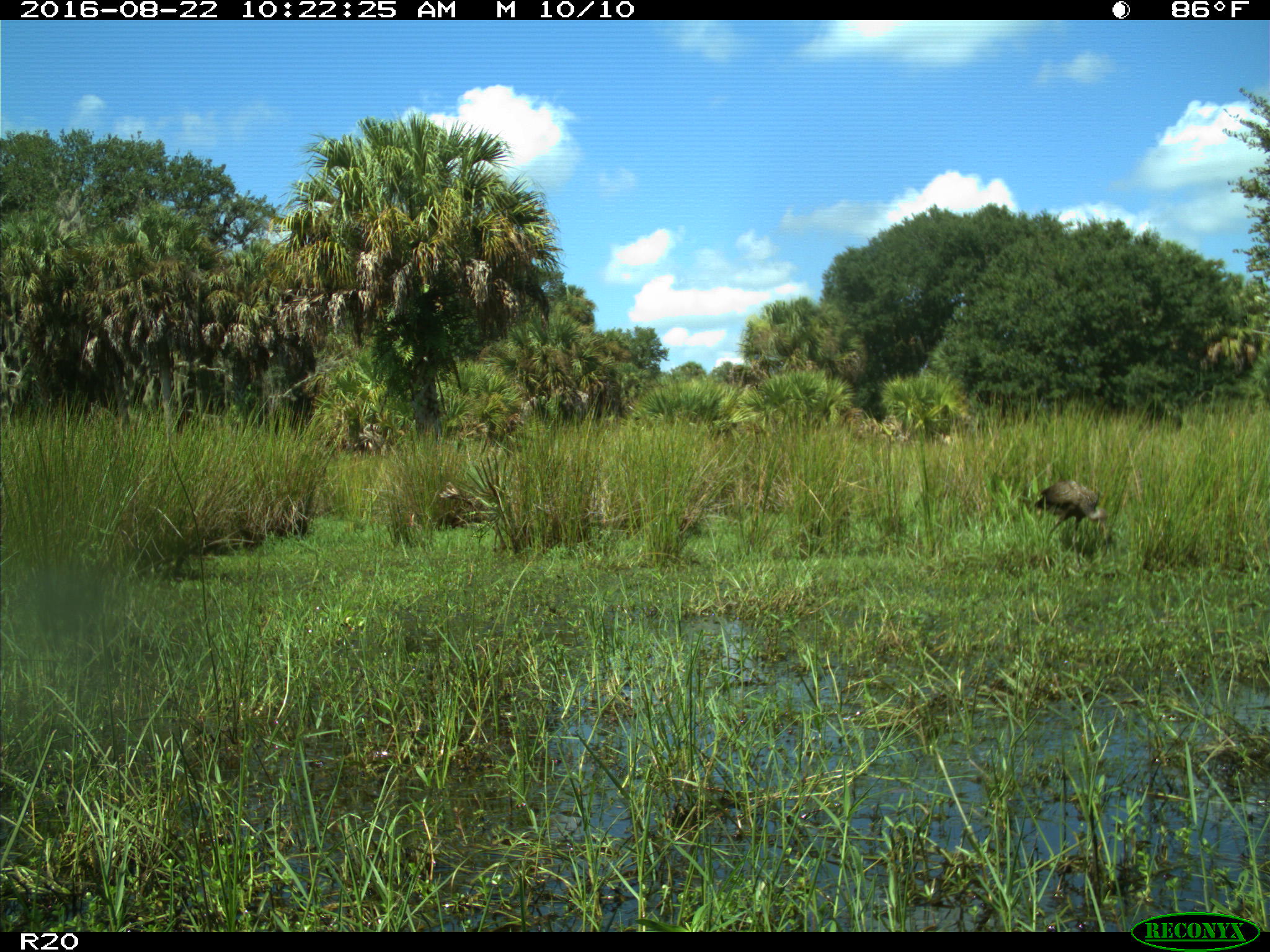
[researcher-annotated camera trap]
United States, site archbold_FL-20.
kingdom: Animalia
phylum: Chordata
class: Aves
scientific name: Aves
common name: birds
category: unidentified bird